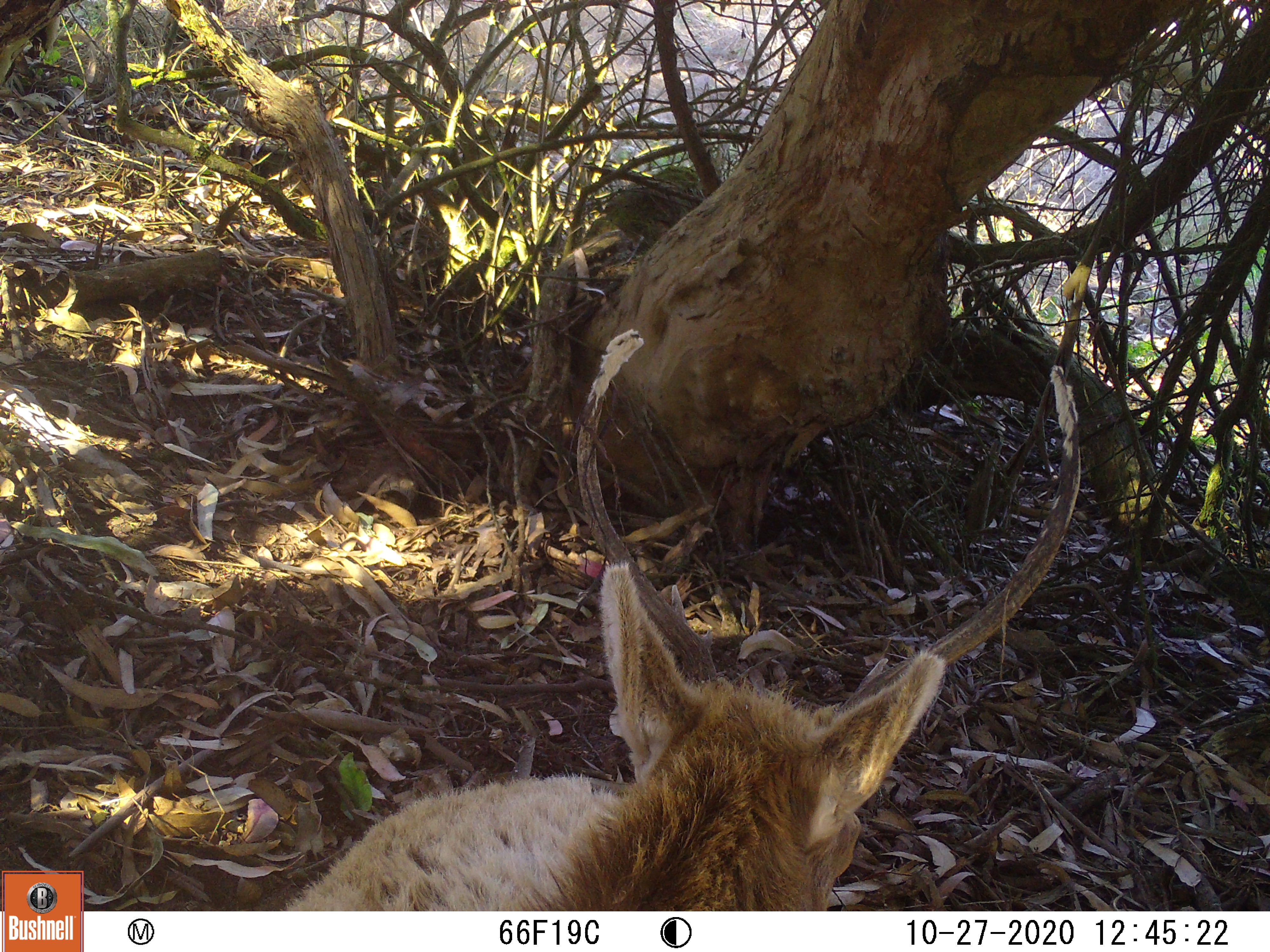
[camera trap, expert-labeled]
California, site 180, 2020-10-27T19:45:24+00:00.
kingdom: Animalia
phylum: Chordata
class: Mammalia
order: Artiodactyla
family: Cervidae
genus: Cervus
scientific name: Cervus canadensis nannodes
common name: tule elk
Tule elk (Cervus canadensis nannodes).